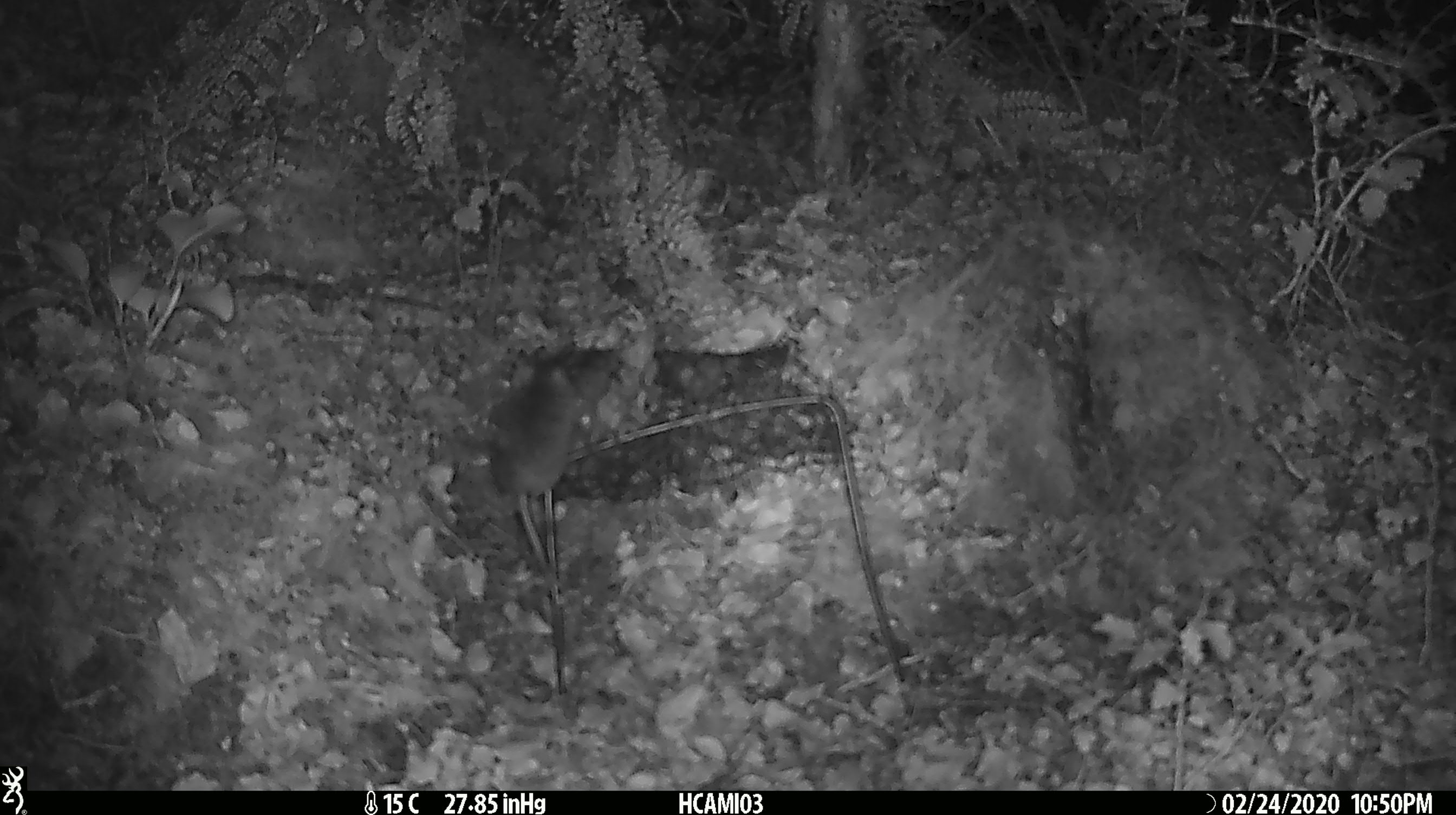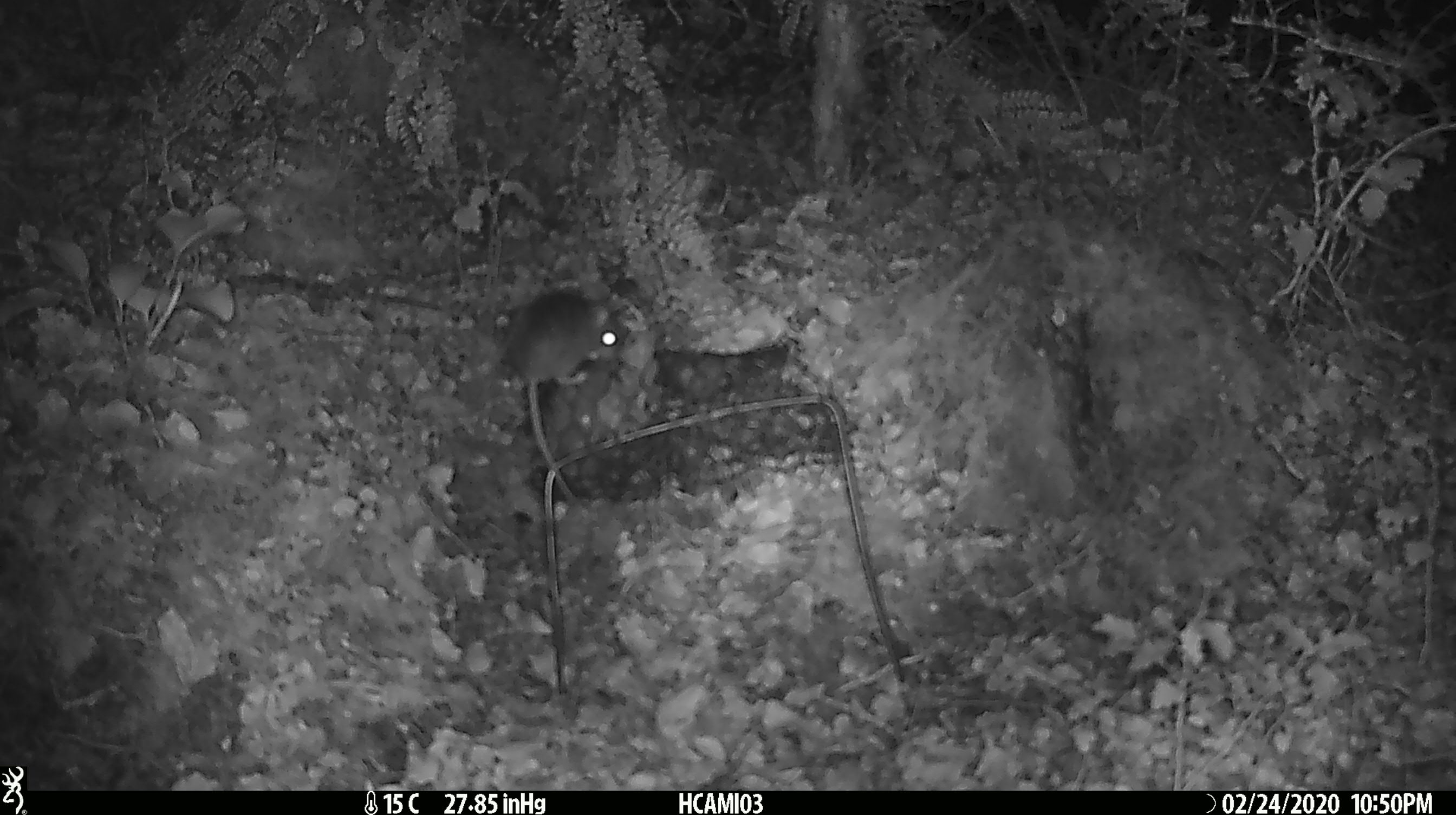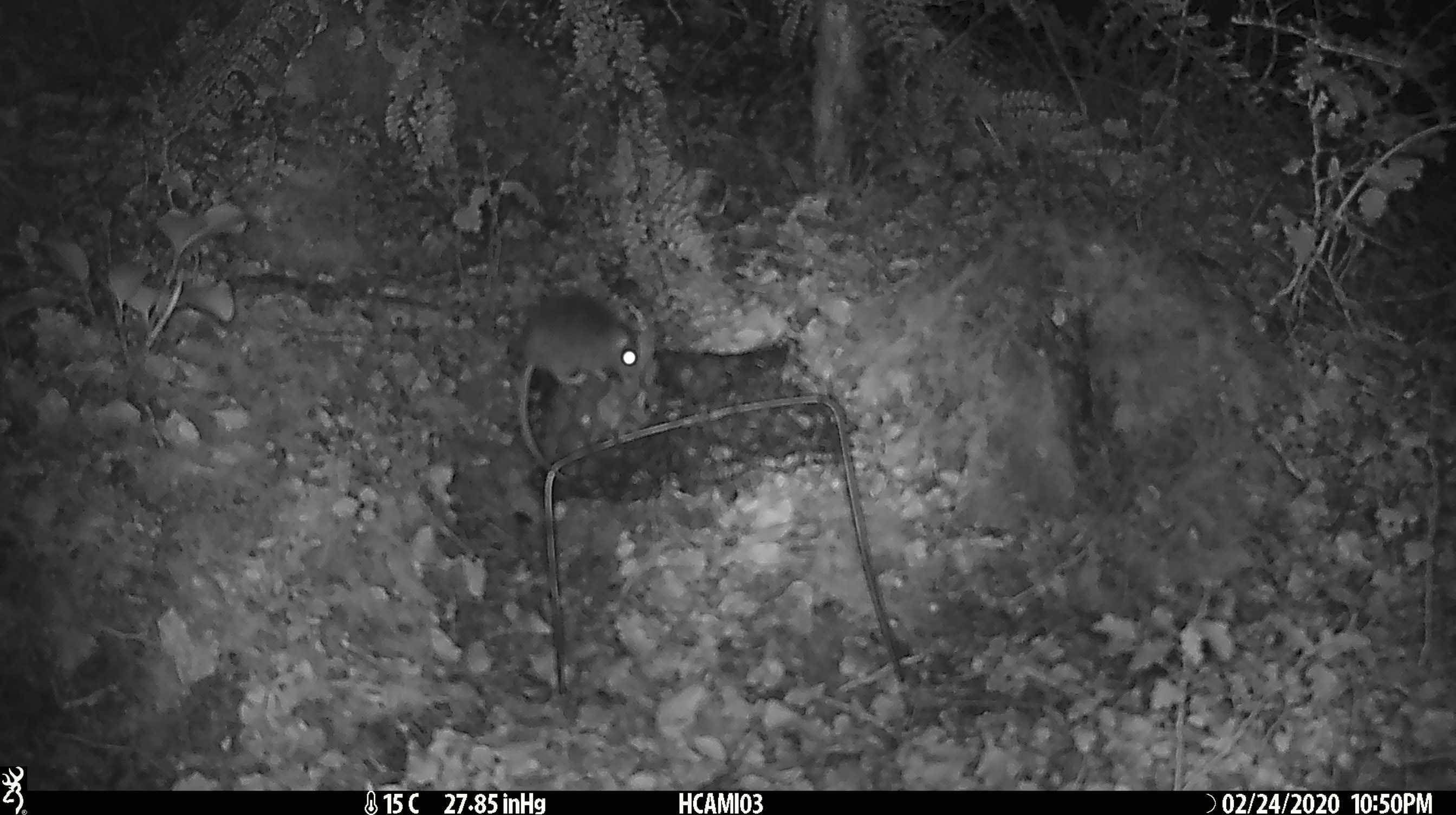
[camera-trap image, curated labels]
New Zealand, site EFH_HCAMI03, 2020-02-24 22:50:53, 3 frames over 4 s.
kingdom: Animalia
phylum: Chordata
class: Mammalia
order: Rodentia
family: Muridae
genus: Mus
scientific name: Mus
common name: mouse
Mouse (Mus).